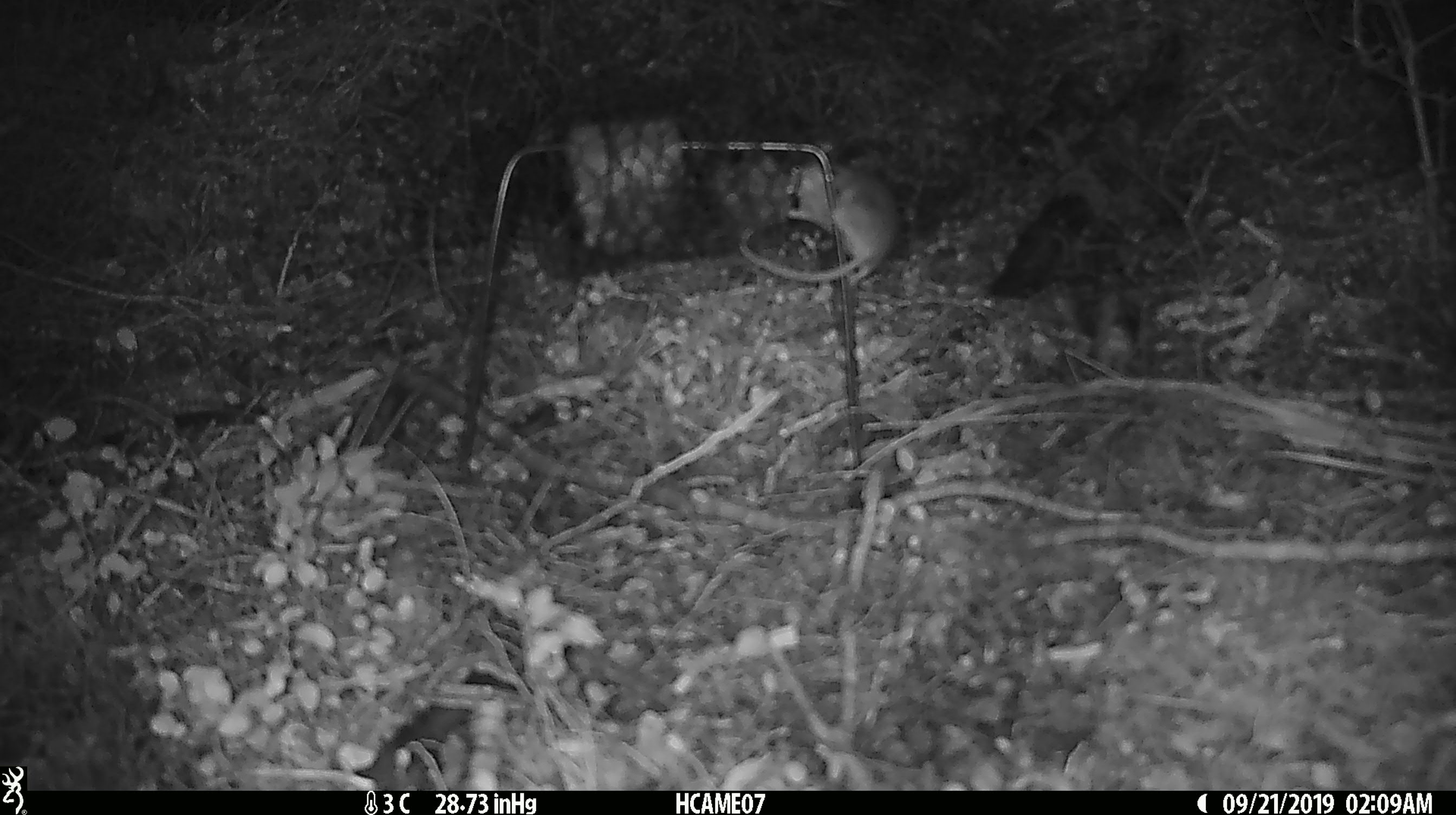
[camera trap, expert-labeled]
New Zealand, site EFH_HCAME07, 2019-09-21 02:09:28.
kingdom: Animalia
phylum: Chordata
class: Mammalia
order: Rodentia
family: Muridae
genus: Mus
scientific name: Mus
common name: mouse